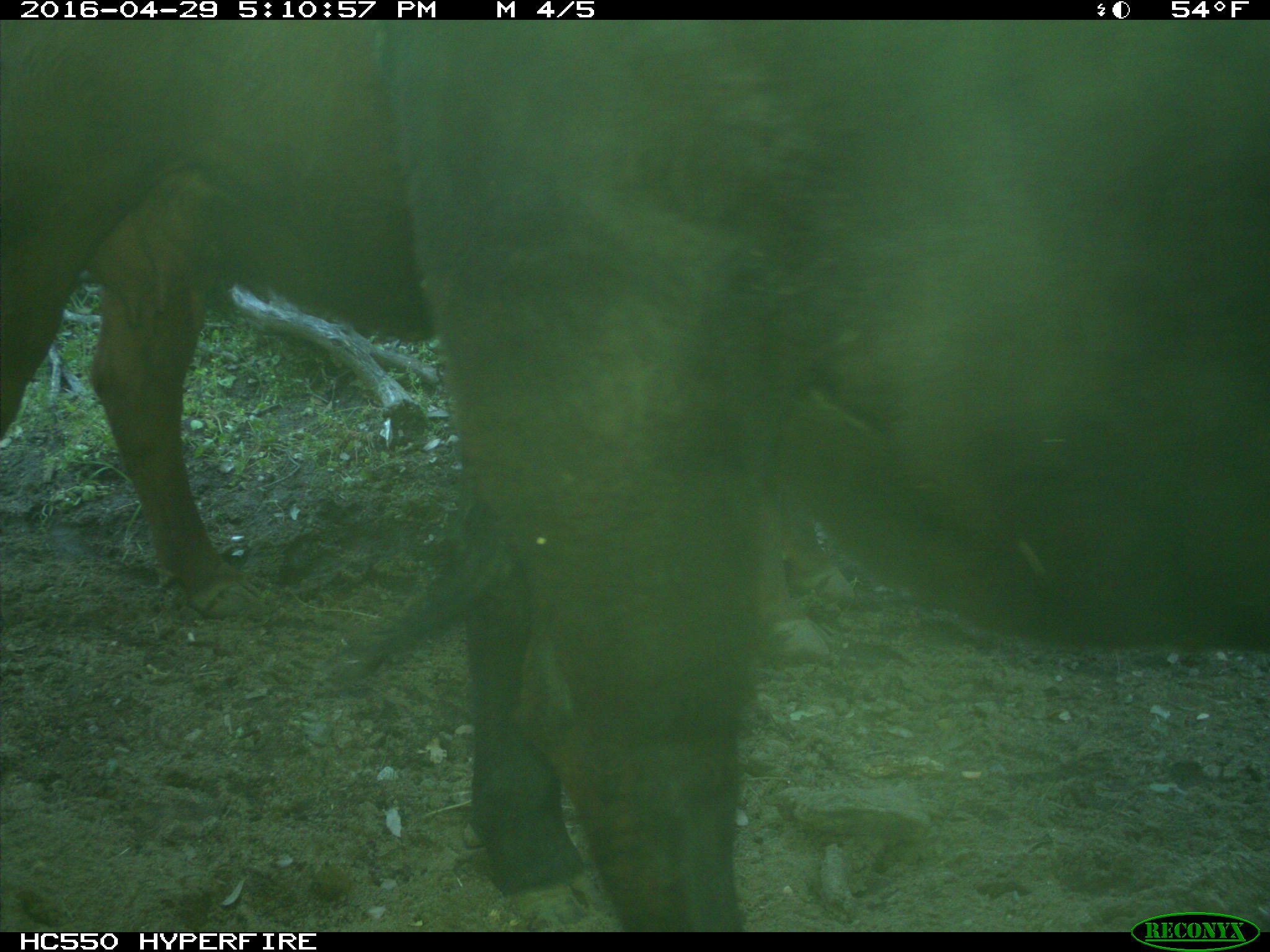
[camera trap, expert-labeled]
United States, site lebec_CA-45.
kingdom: Animalia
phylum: Chordata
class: Mammalia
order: Artiodactyla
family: Bovidae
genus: Bos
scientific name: Bos taurus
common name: domestic cow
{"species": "Bos taurus (domestic cow)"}